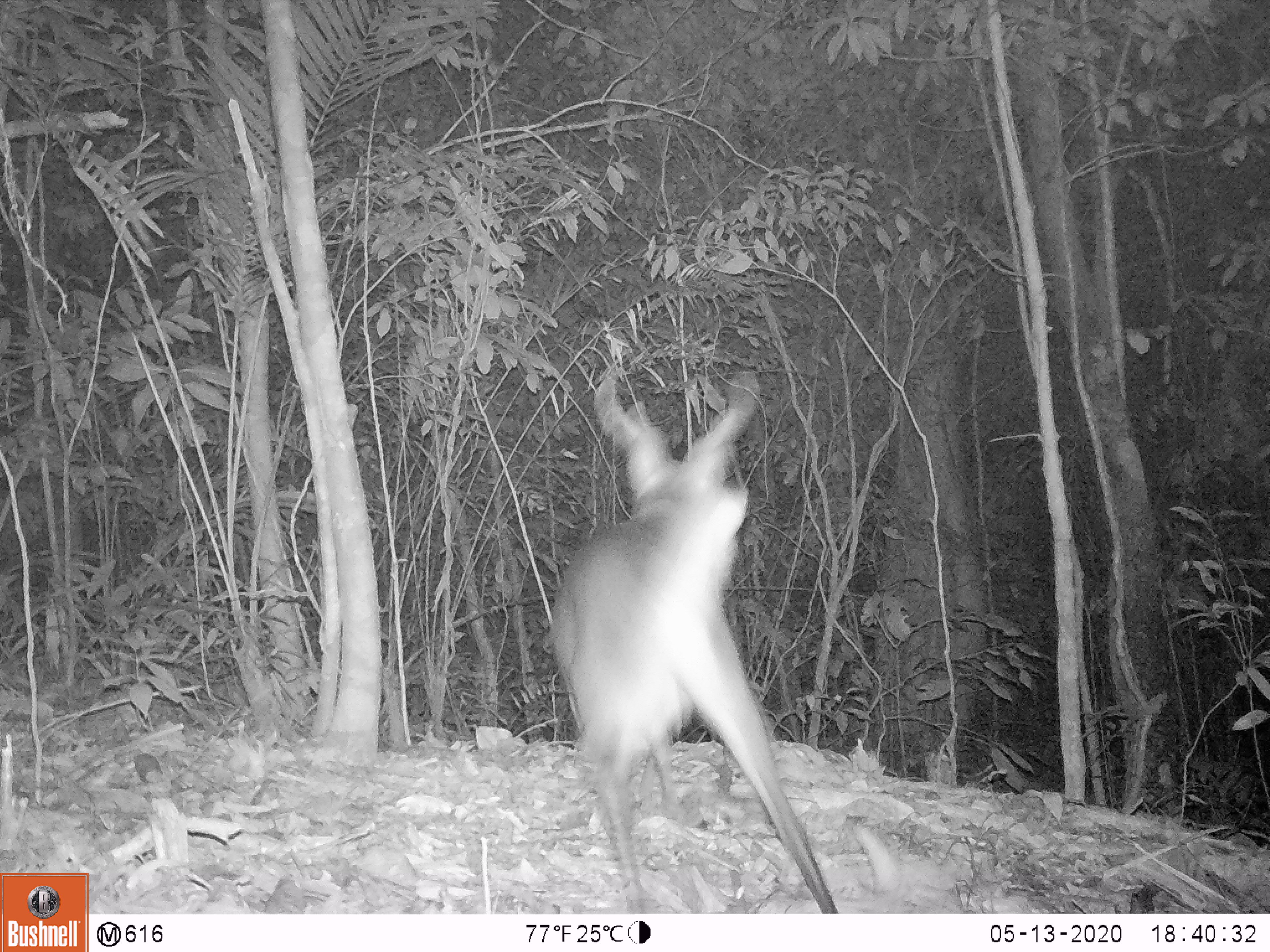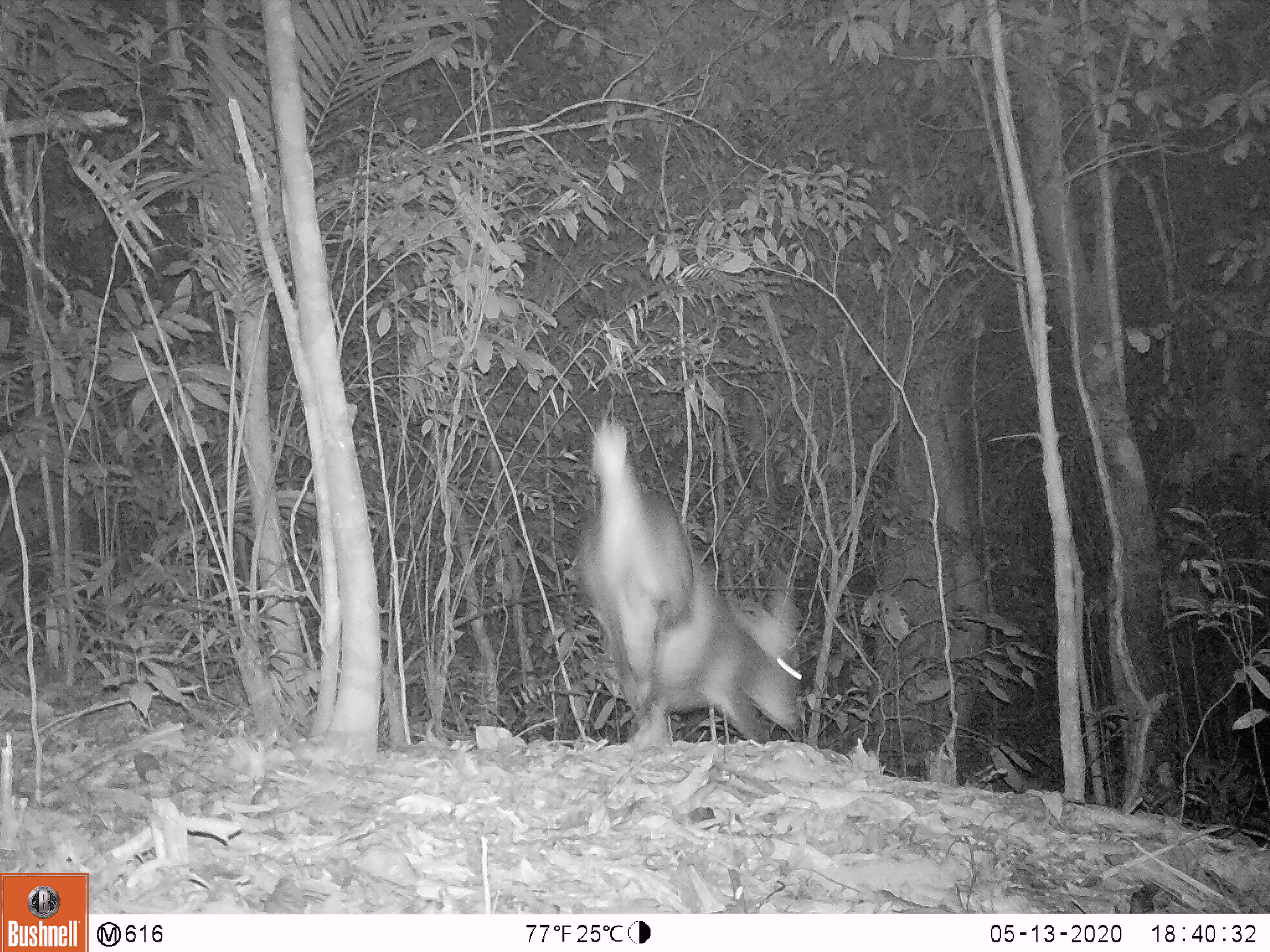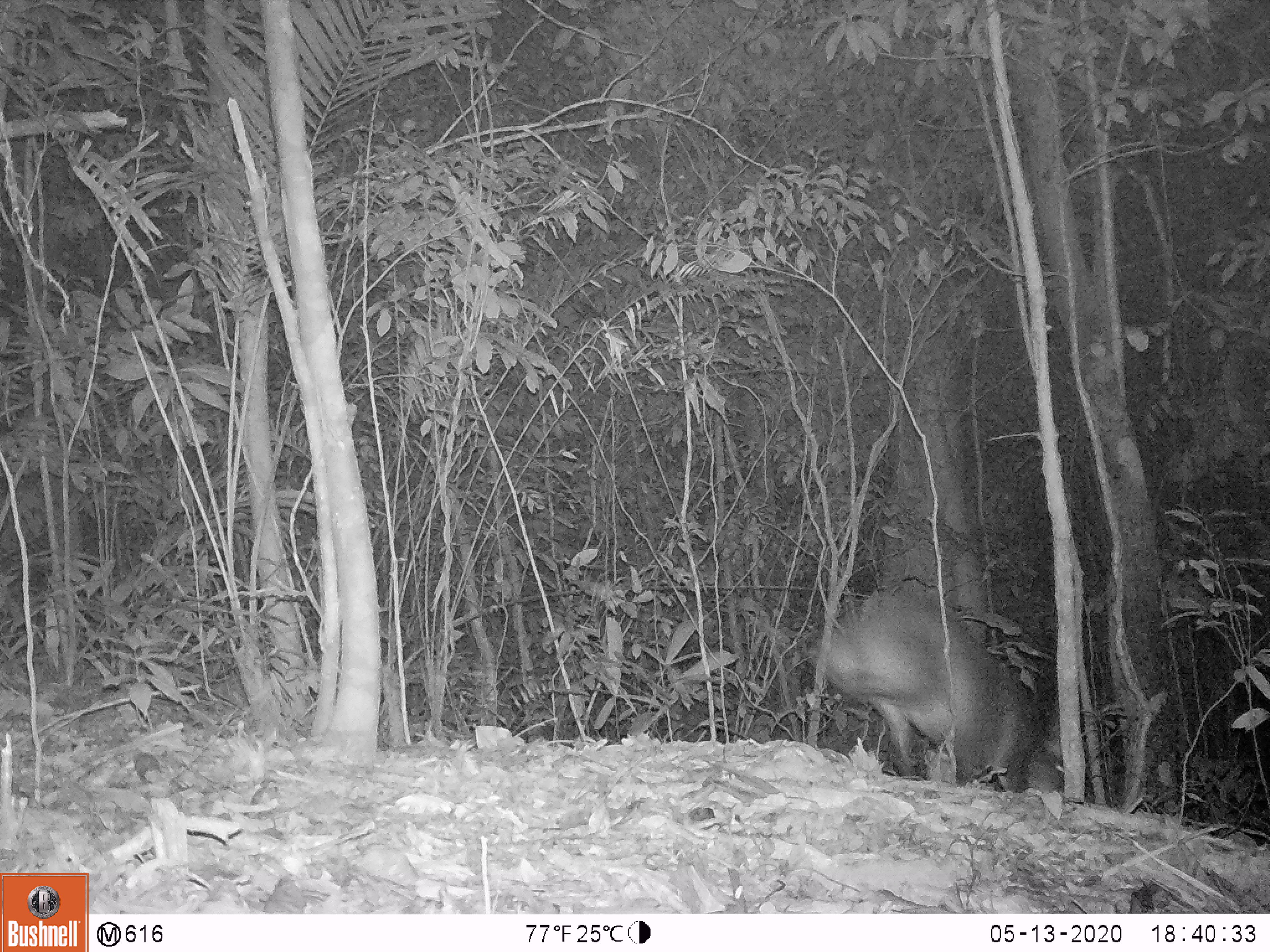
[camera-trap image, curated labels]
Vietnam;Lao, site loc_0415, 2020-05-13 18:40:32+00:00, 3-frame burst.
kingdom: Animalia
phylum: Chordata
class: Mammalia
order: Artiodactyla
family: Cervidae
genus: Muntiacus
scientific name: Muntiacus vuquangensis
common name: large-antlered muntjac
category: large antlered muntjac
Large antlered muntjac (large-antlered muntjac) (Muntiacus vuquangensis). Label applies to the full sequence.